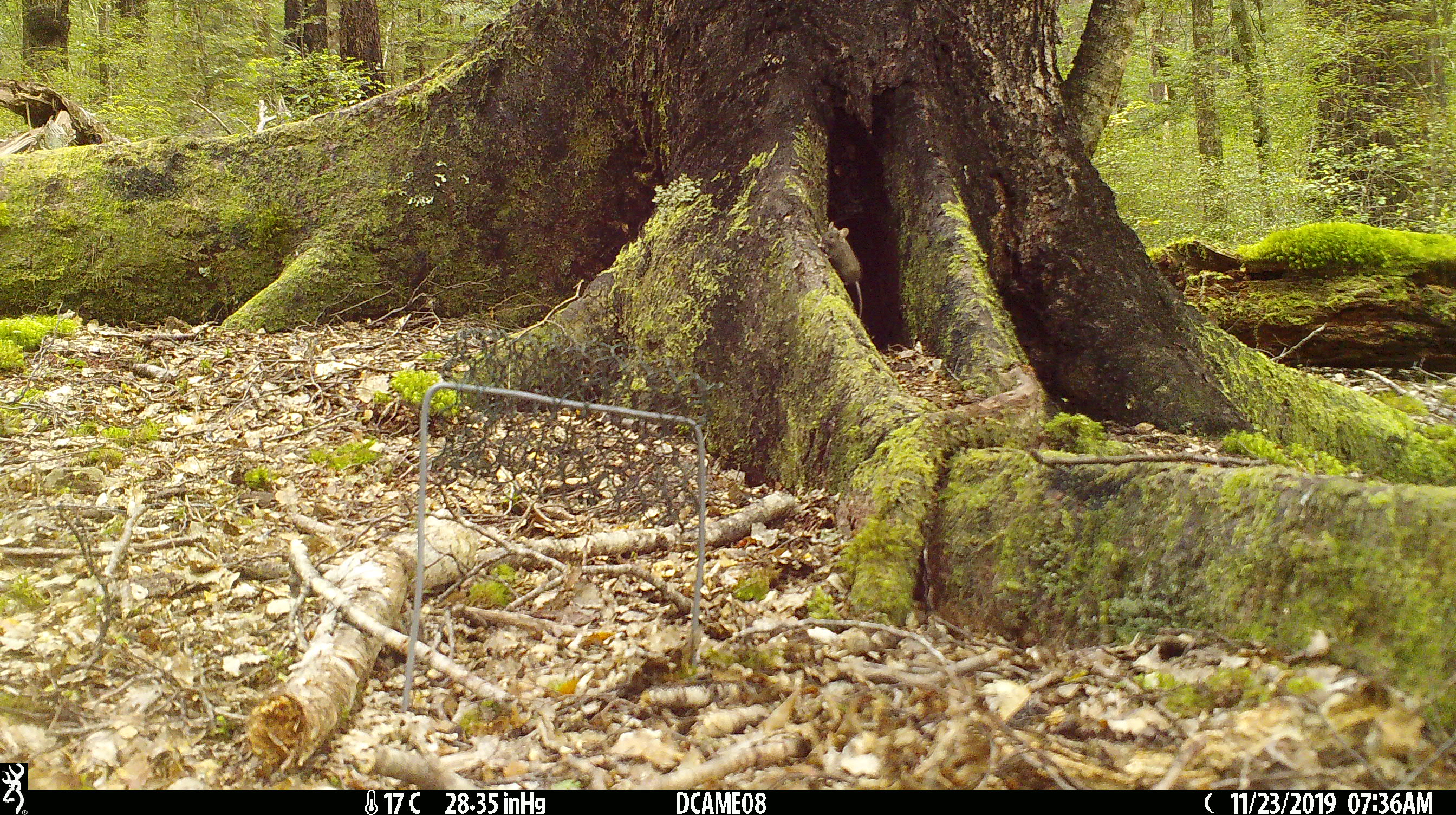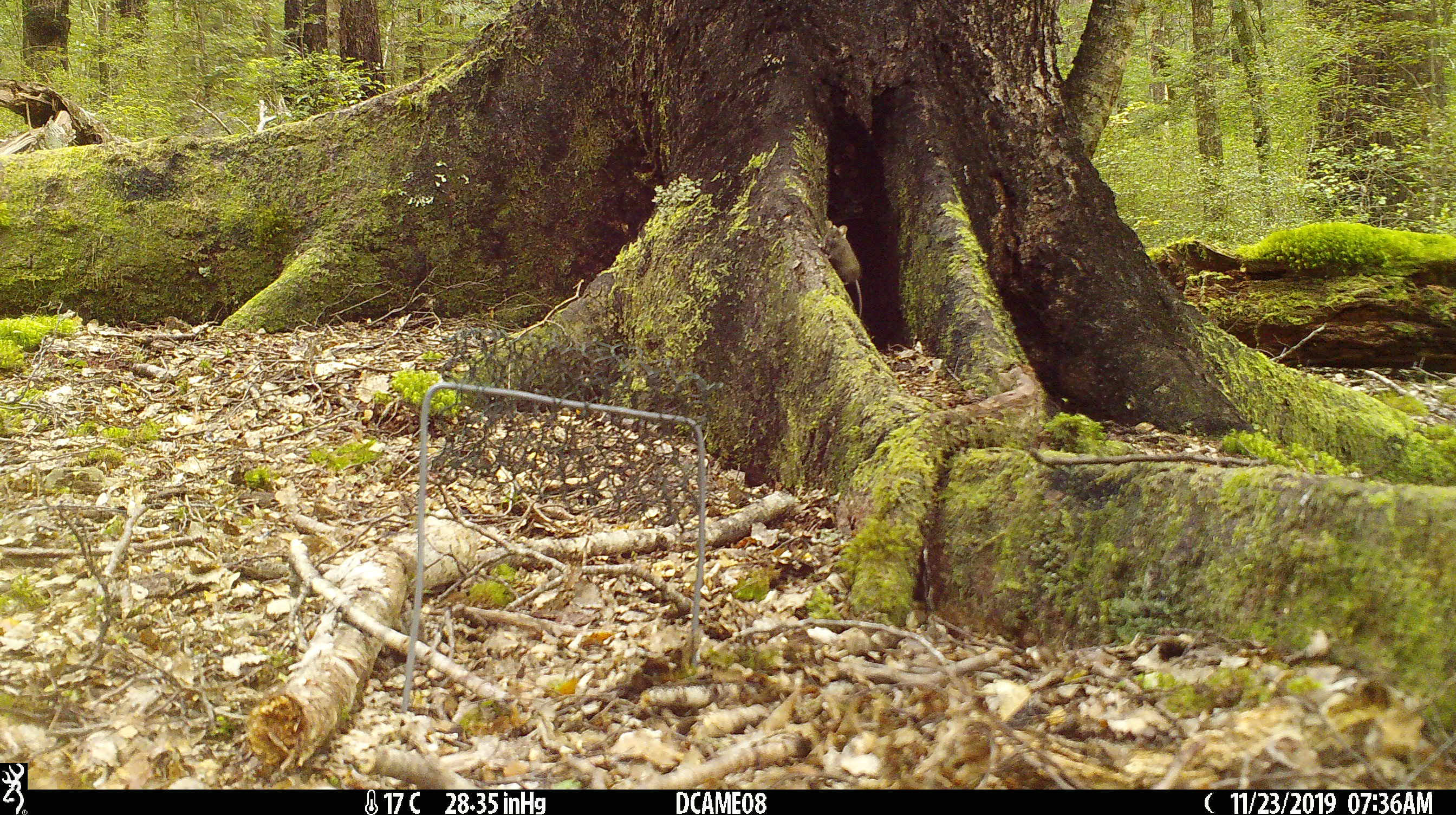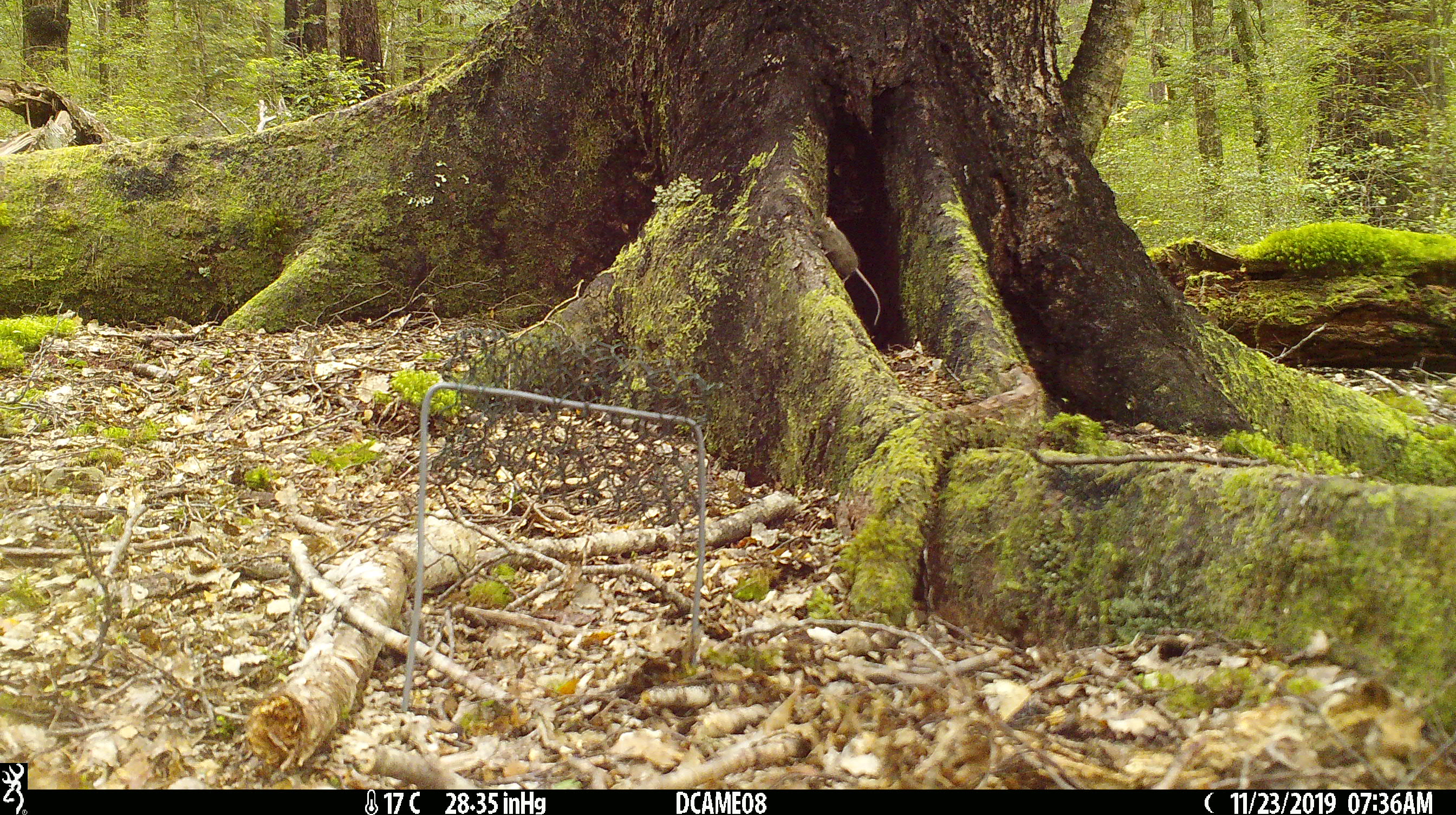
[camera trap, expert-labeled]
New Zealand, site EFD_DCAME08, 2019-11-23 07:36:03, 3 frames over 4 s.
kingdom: Animalia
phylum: Chordata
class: Mammalia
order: Rodentia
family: Muridae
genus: Mus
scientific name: Mus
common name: mouse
Mouse (Mus).